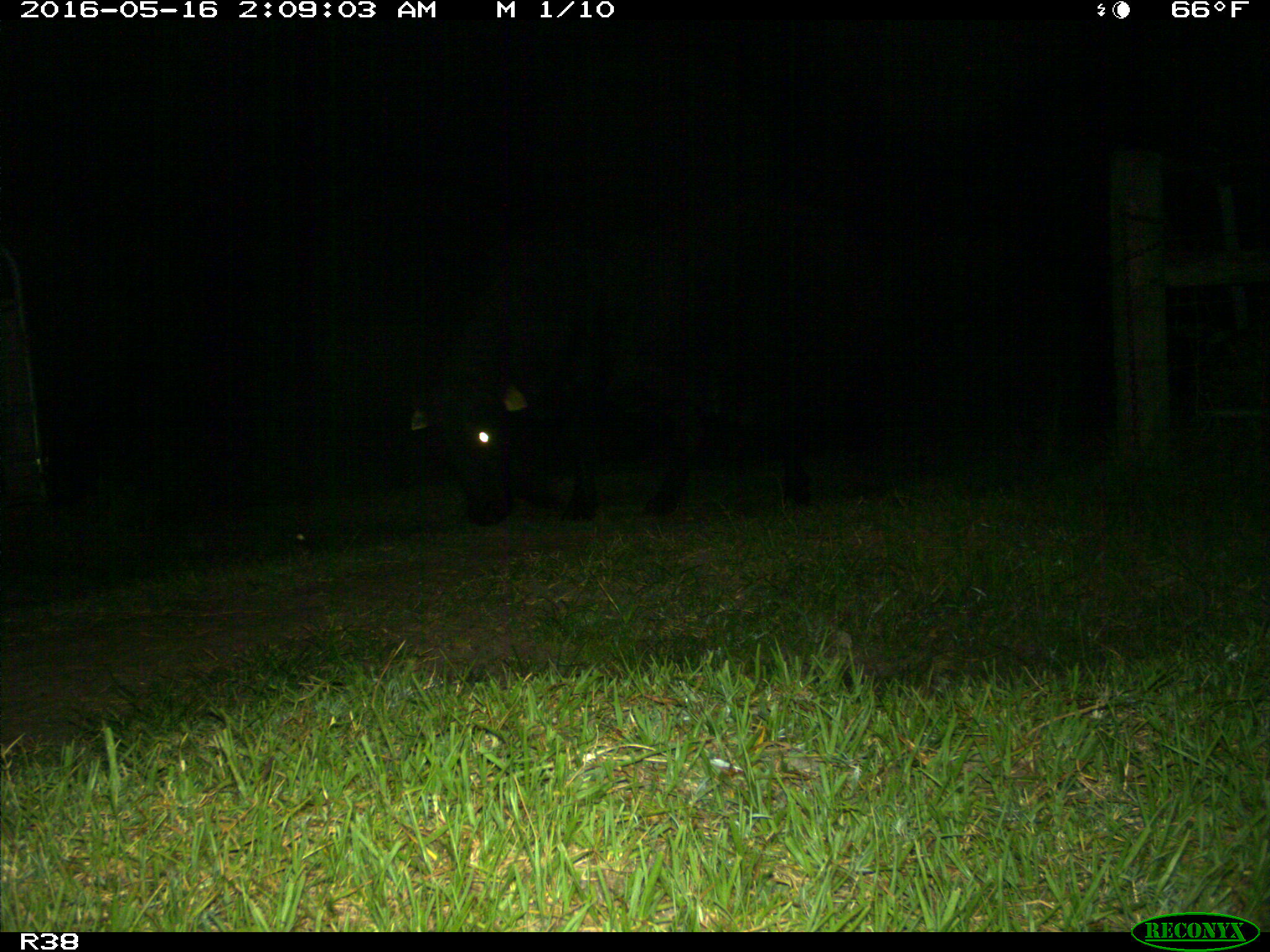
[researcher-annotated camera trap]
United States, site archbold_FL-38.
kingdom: Animalia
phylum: Chordata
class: Mammalia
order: Artiodactyla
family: Bovidae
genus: Bos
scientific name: Bos taurus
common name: domestic cow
Bos taurus (domestic cow).